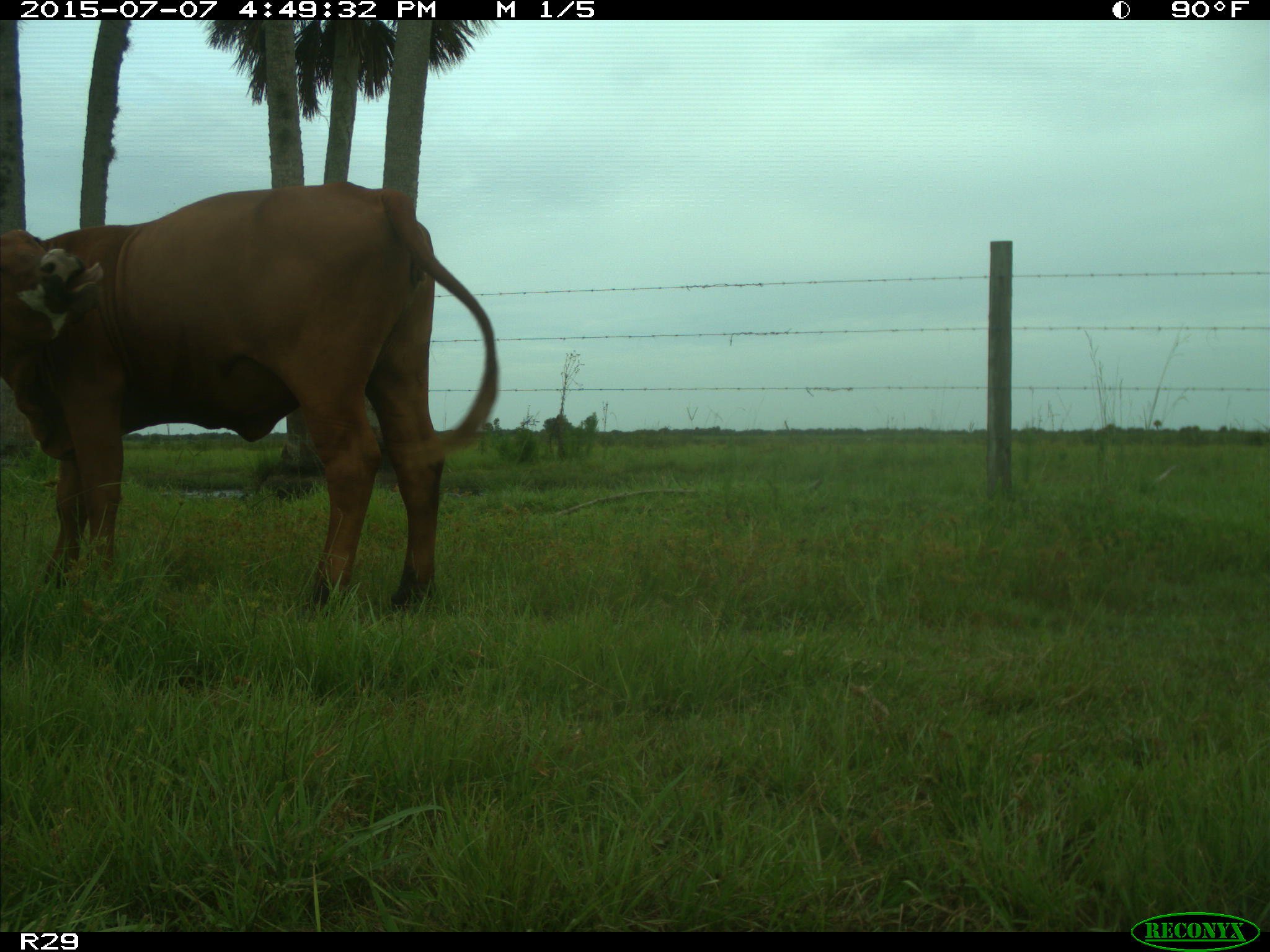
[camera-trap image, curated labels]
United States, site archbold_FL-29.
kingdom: Animalia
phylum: Chordata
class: Mammalia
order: Artiodactyla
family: Bovidae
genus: Bos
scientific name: Bos taurus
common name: domestic cow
Bos taurus (domestic cow).